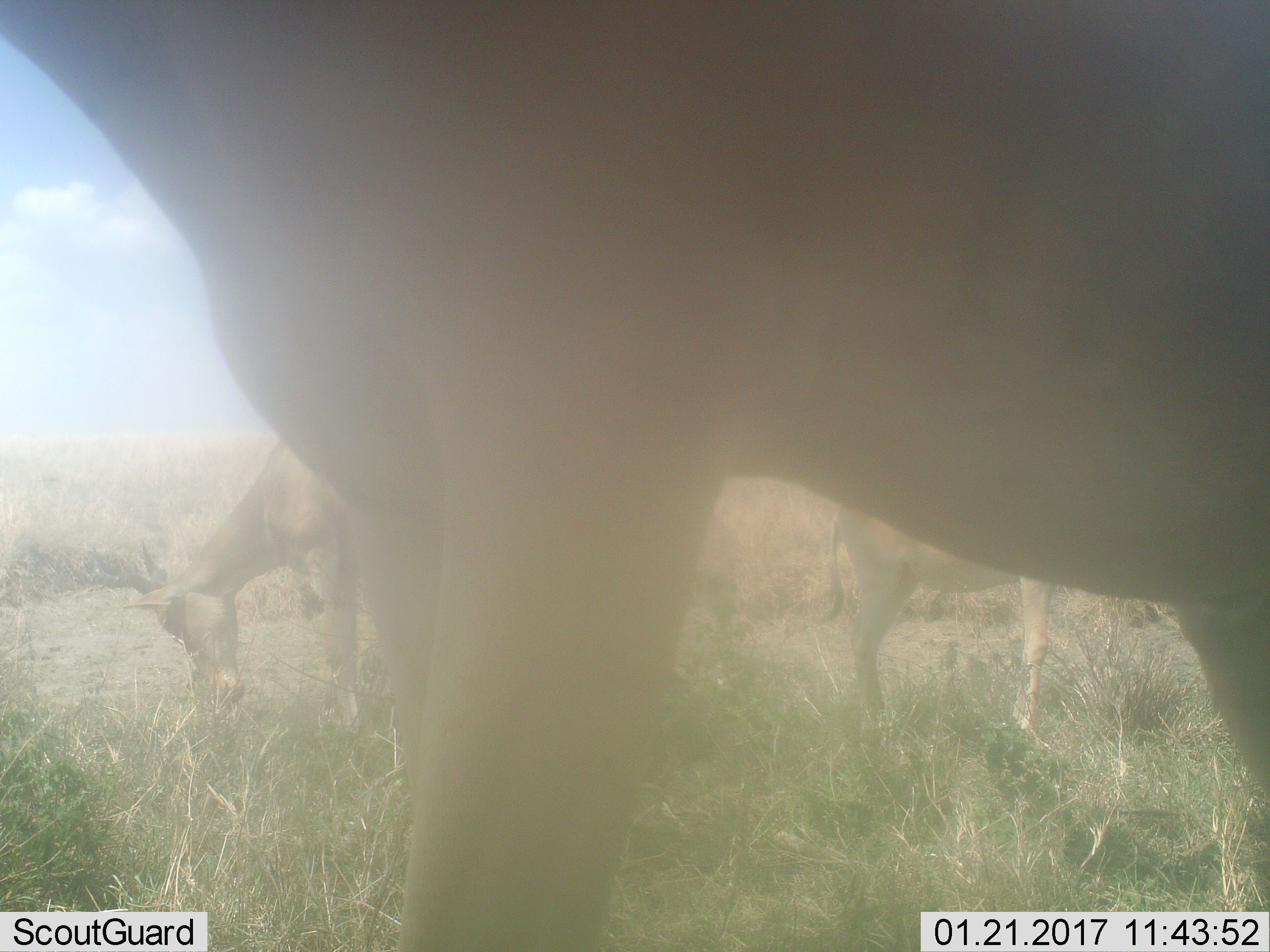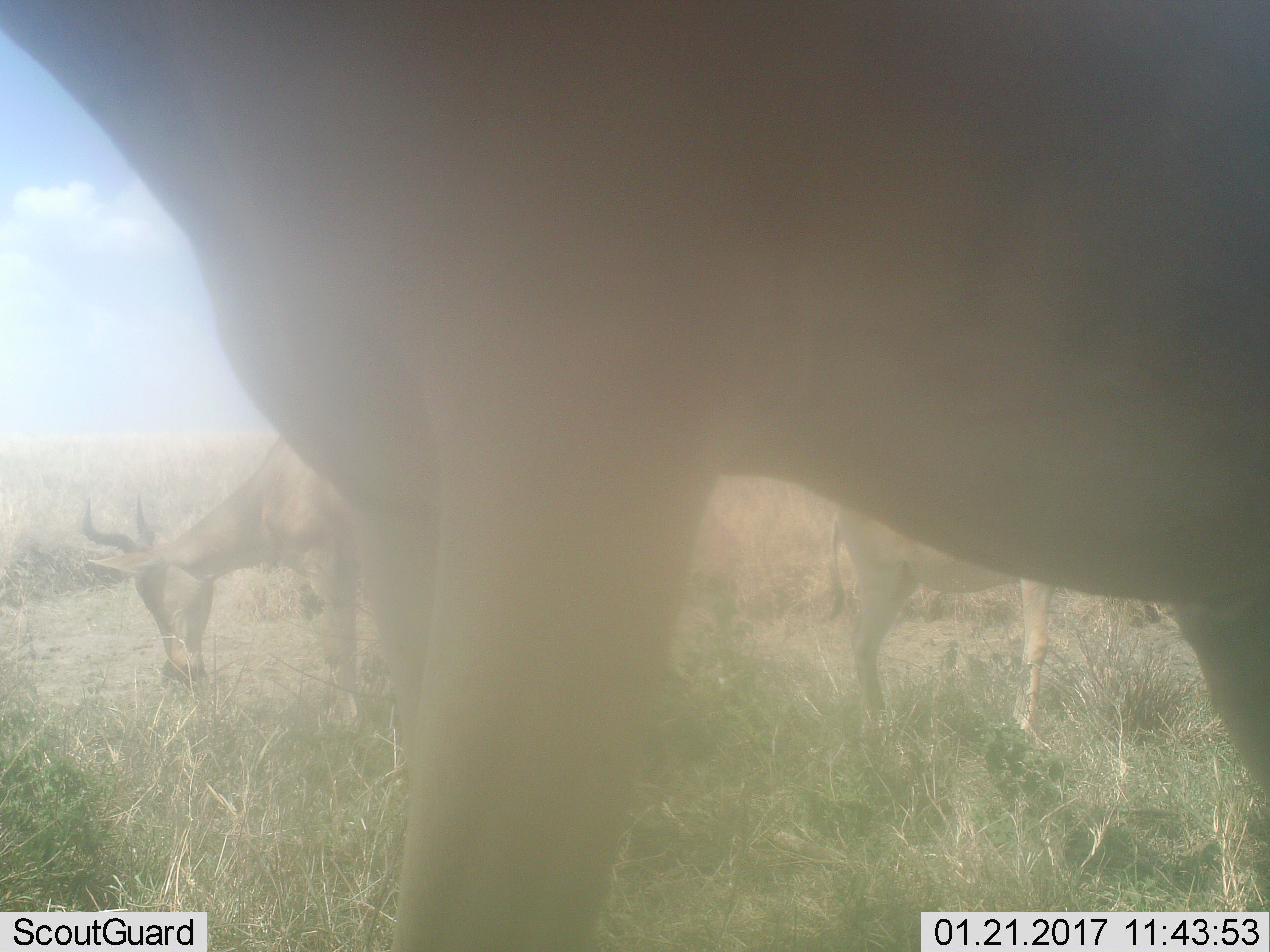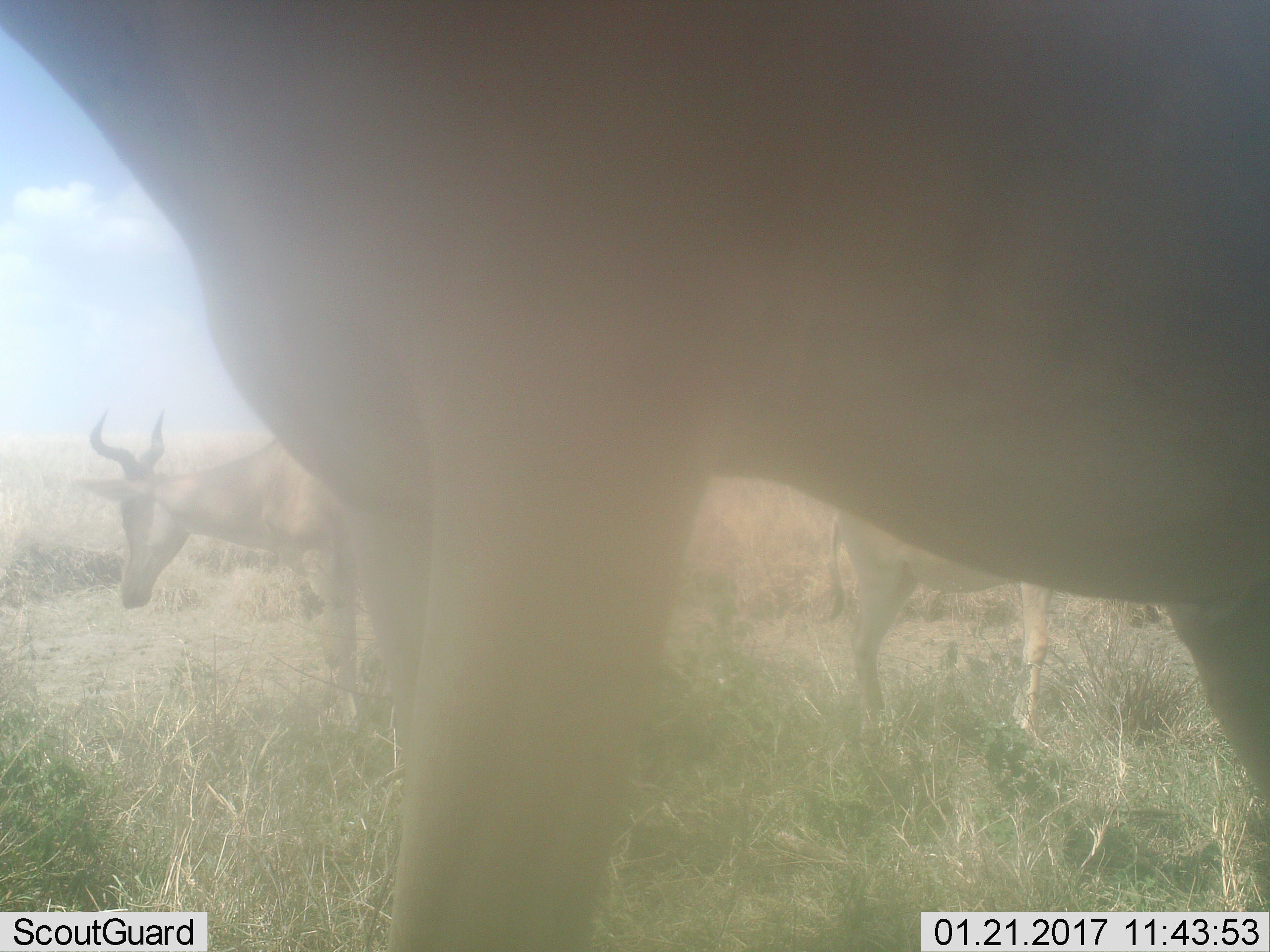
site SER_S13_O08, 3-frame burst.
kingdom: Animalia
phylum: Chordata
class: Mammalia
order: Artiodactyla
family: Bovidae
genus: Alcelaphus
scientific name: Alcelaphus buselaphus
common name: hartebeest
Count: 3.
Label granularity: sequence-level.